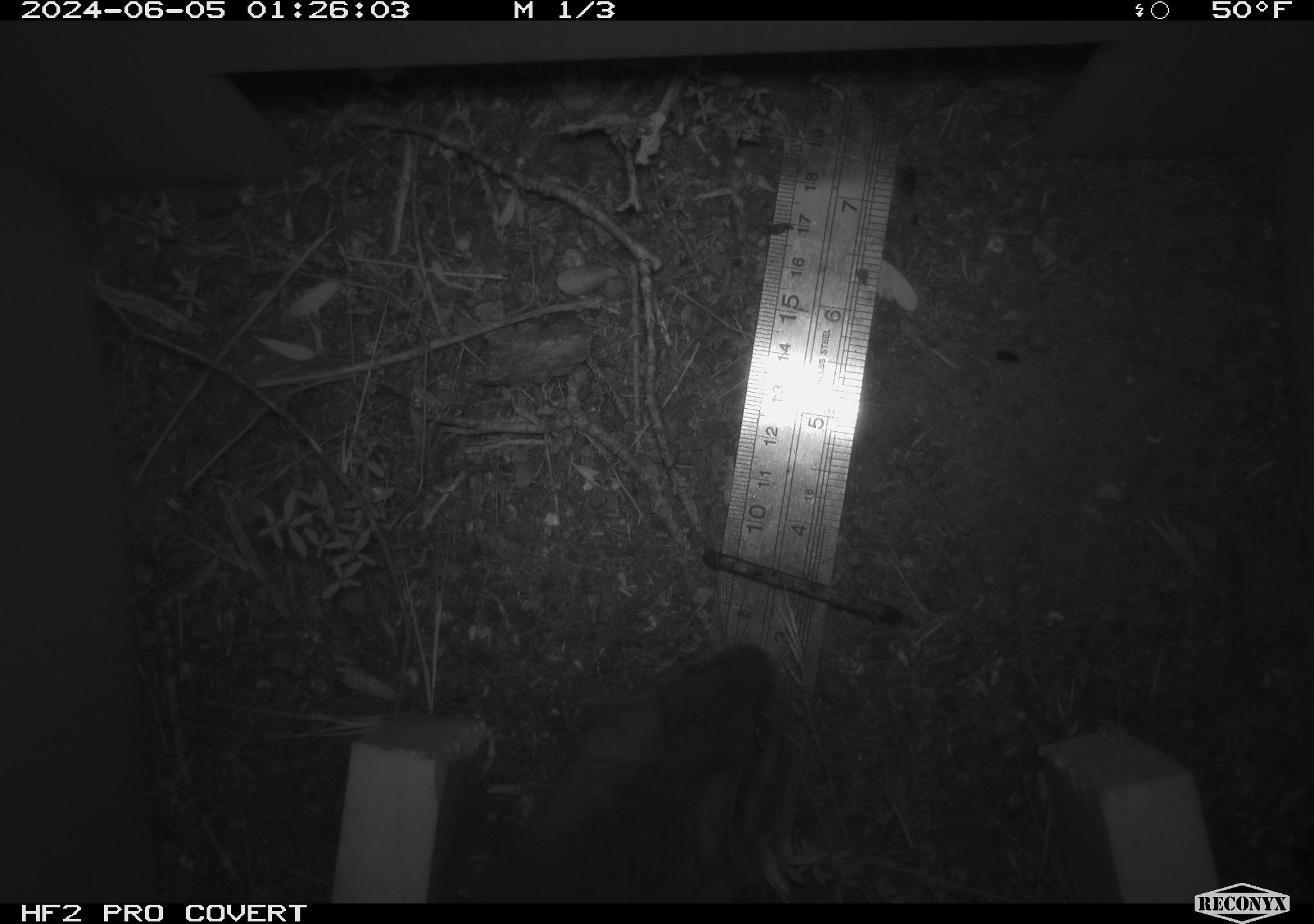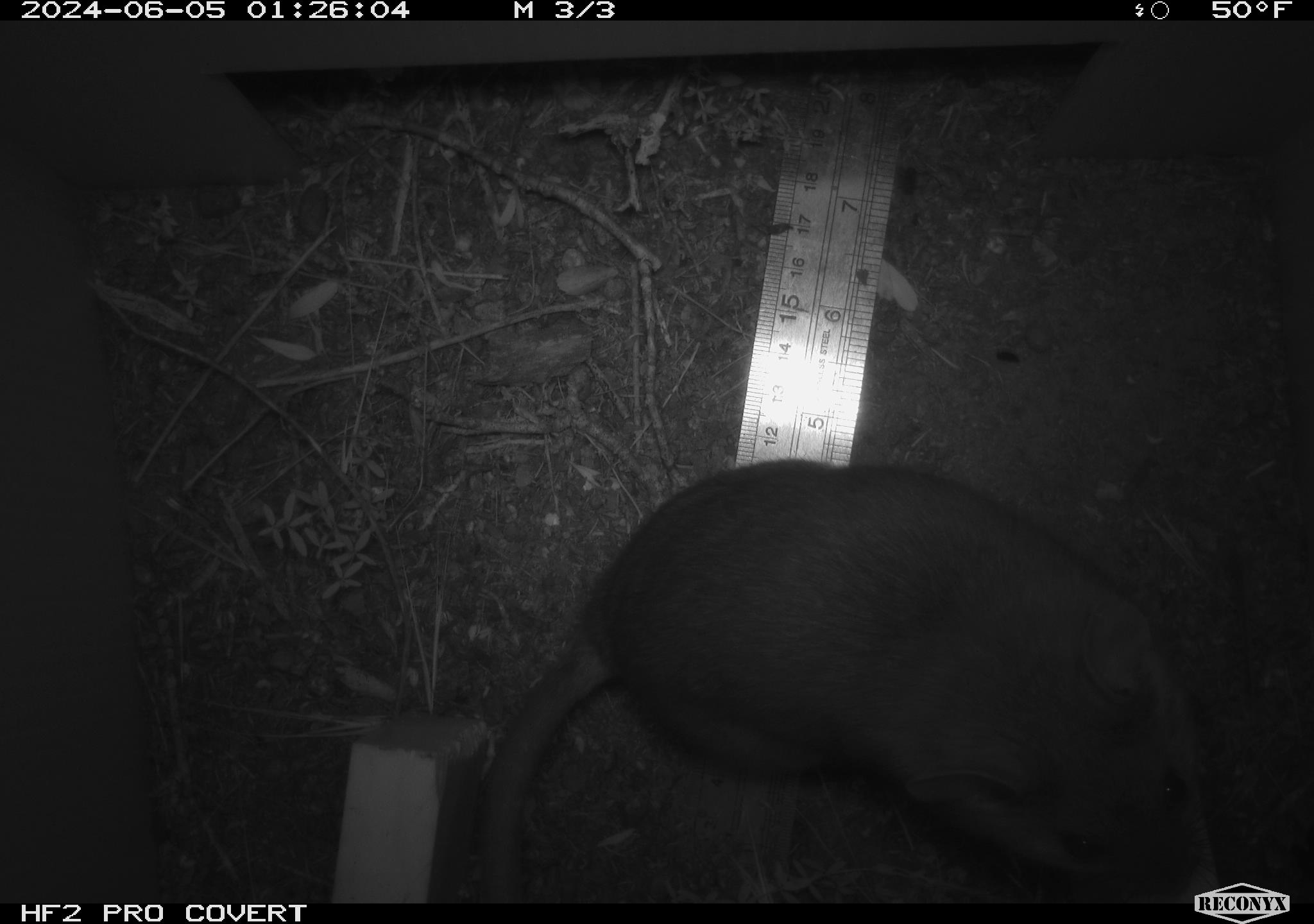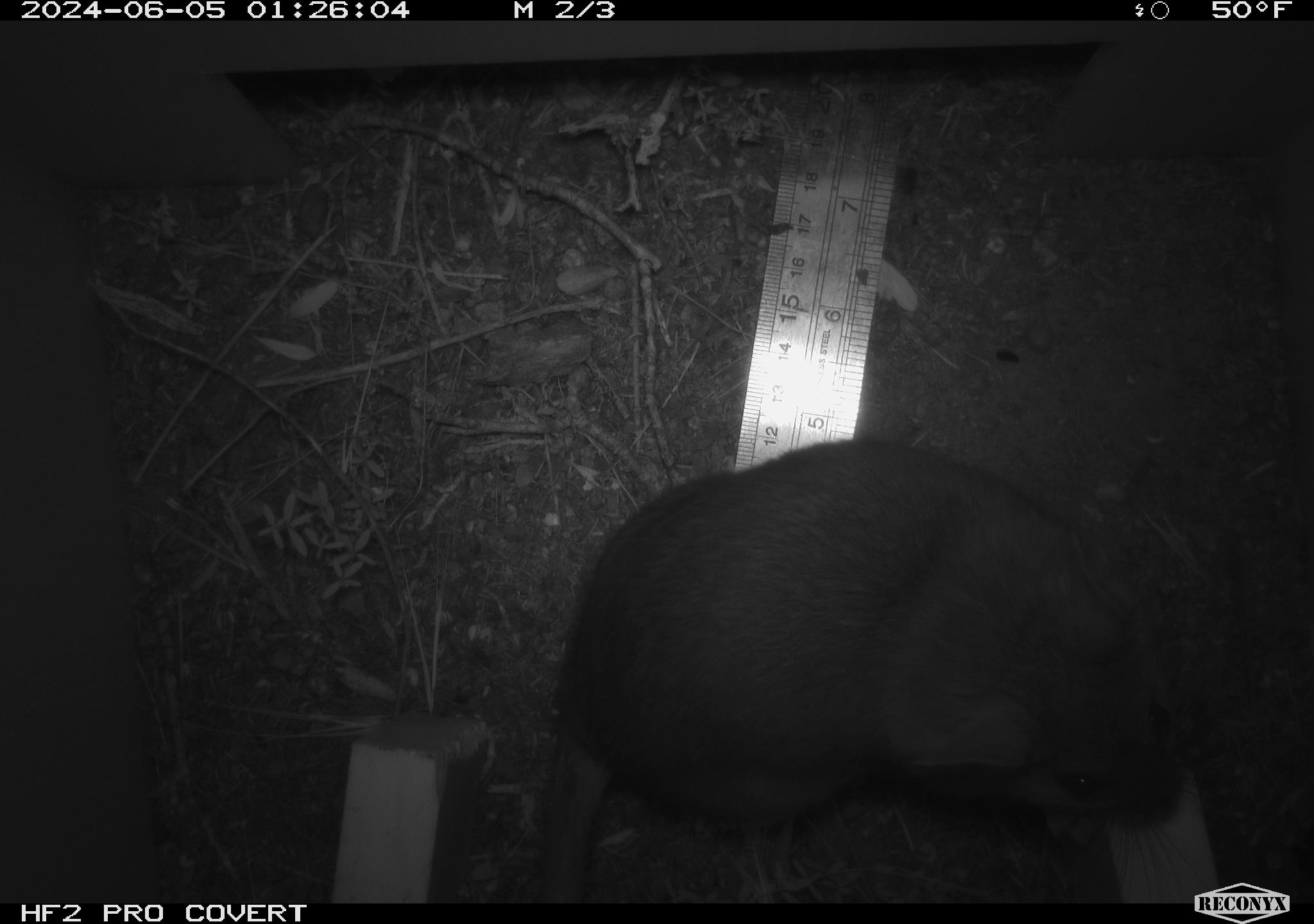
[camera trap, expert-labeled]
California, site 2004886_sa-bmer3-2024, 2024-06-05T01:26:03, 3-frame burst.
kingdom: Animalia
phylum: Chordata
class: Mammalia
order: Rodentia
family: Muridae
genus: Rattus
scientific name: Rattus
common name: rat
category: rattus species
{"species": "rattus species (rat) (Rattus)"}